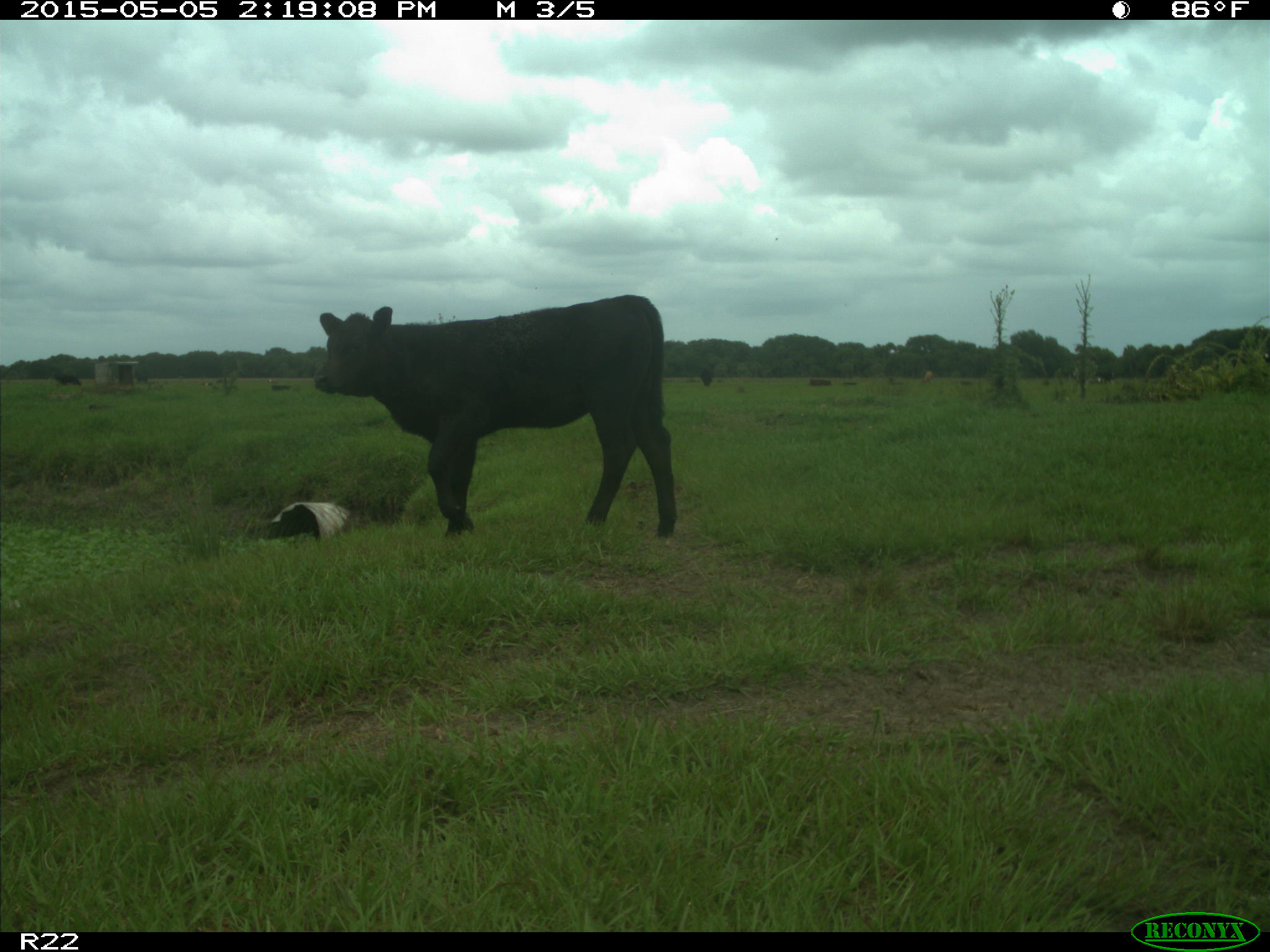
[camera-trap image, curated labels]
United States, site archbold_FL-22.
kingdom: Animalia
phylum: Chordata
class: Mammalia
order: Artiodactyla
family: Bovidae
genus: Bos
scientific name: Bos taurus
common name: domestic cow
Bos taurus (domestic cow).